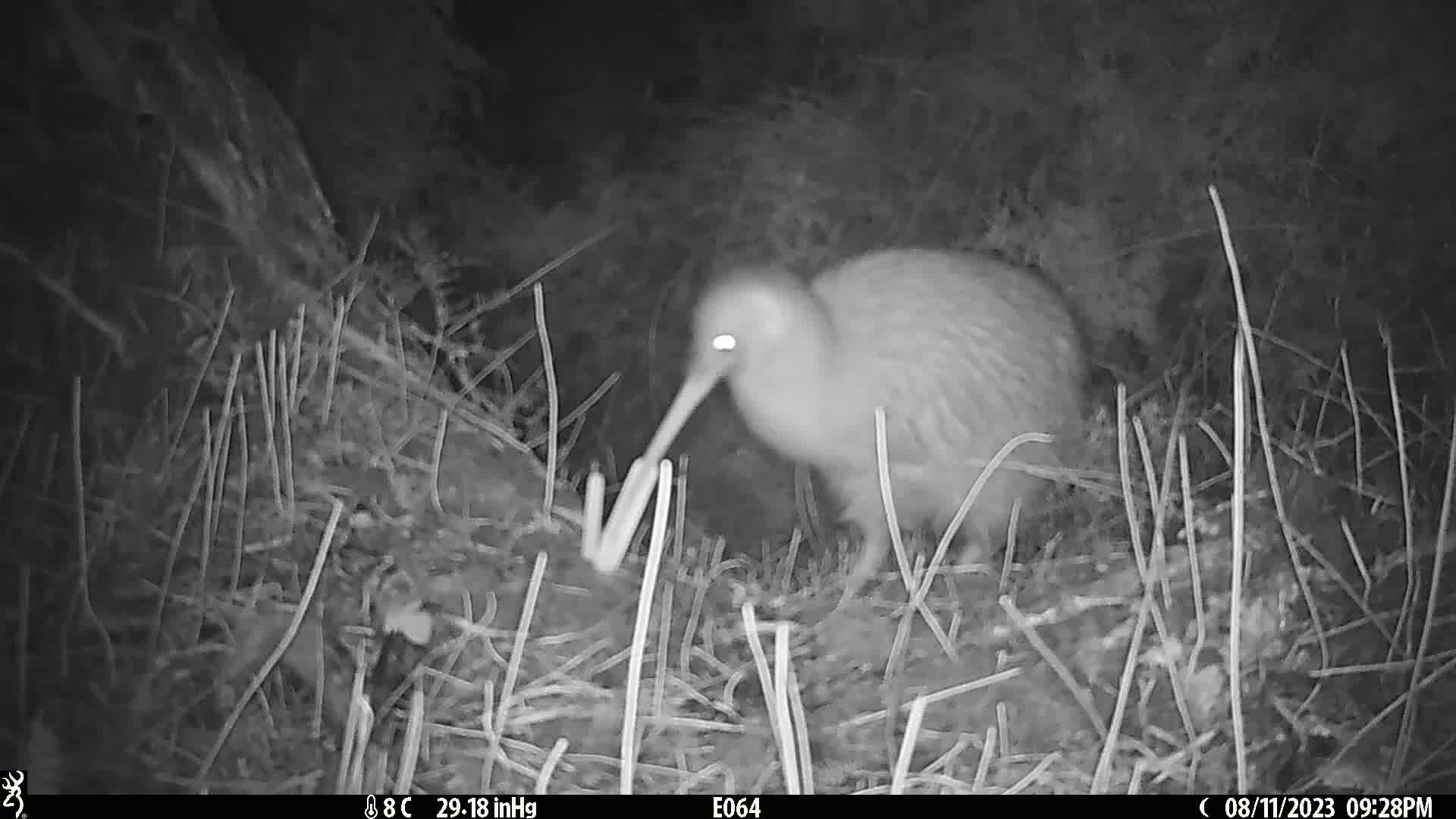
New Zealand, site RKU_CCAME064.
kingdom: Animalia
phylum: Chordata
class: Aves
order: Apterygiformes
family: Apterygidae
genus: Apteryx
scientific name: Apteryx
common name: kiwi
Kiwi (Apteryx).